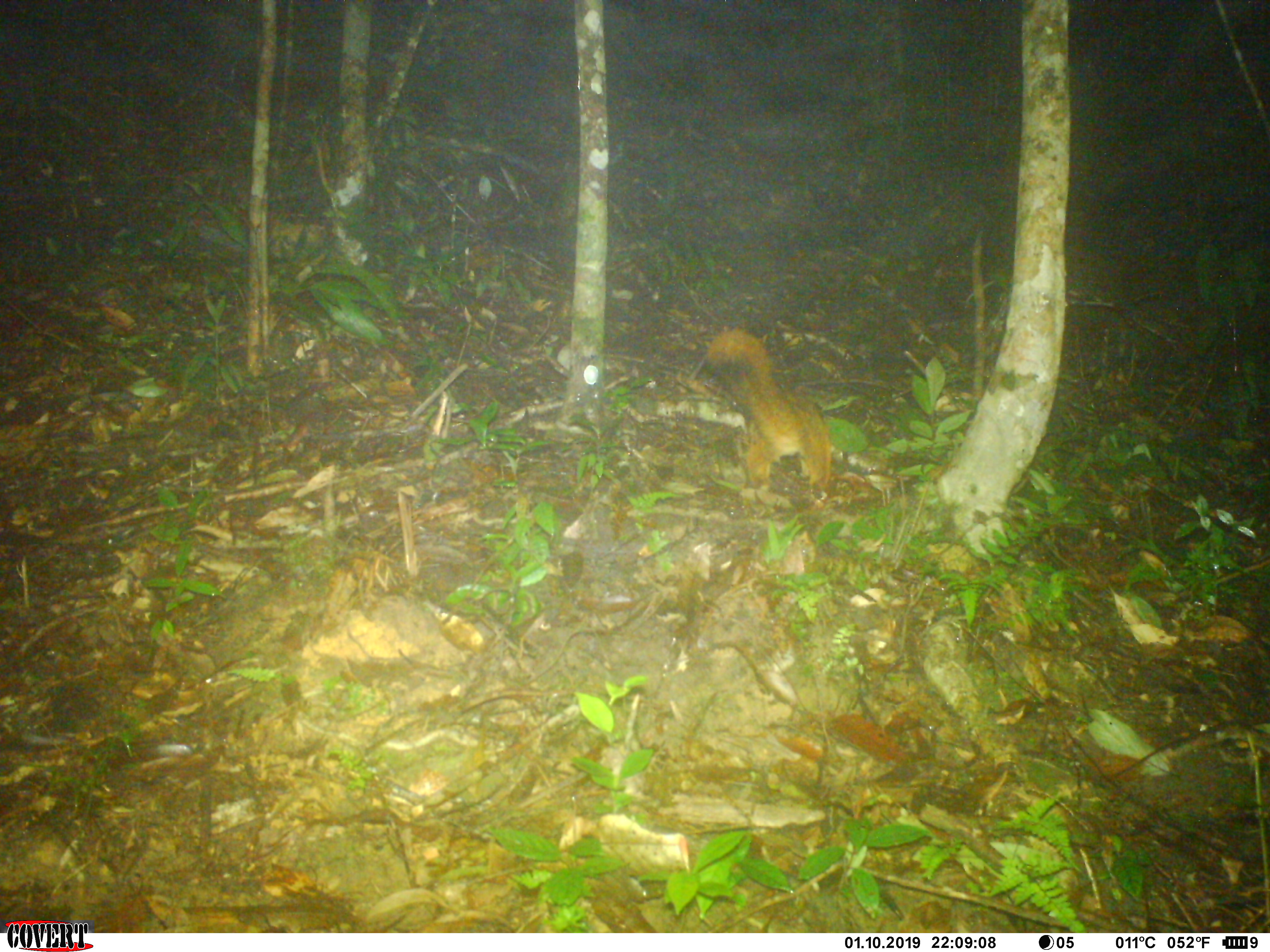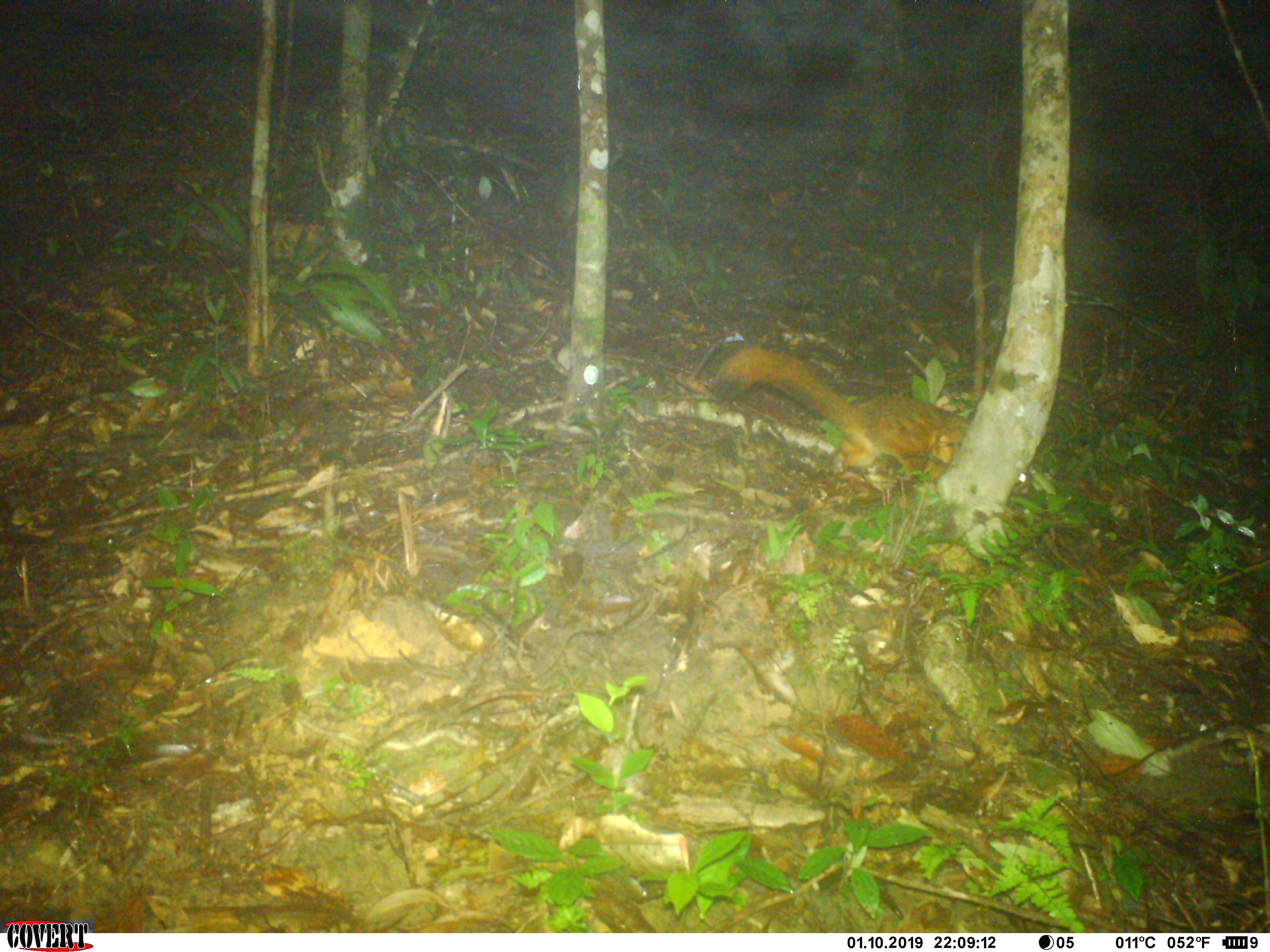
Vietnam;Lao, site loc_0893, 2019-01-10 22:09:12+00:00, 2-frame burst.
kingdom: Animalia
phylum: Chordata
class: Mammalia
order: Rodentia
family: Sciuridae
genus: Petaurista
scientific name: Petaurista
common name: giant flying squirrel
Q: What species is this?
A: Giant flying squirrel (Petaurista).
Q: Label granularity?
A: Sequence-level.